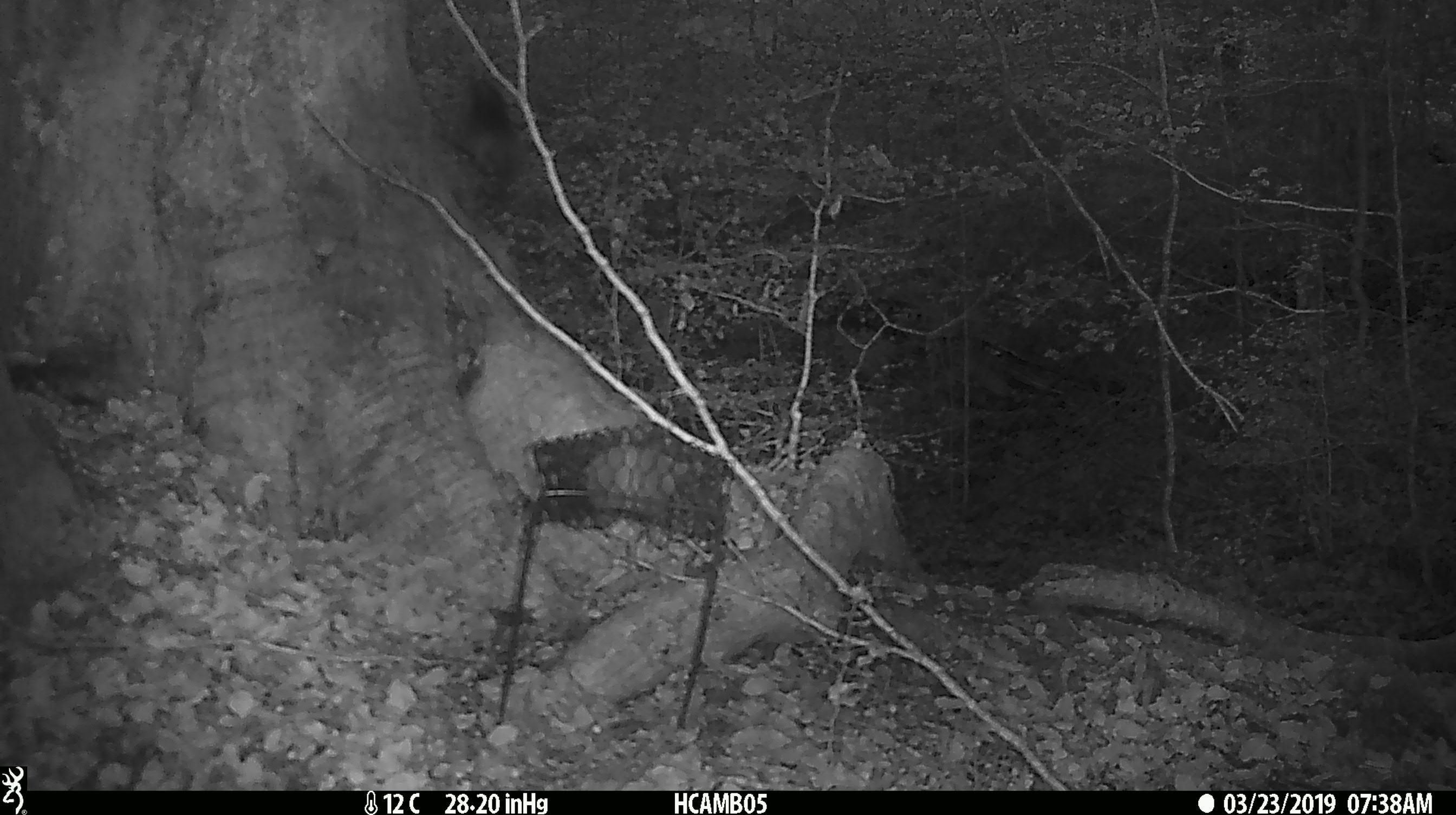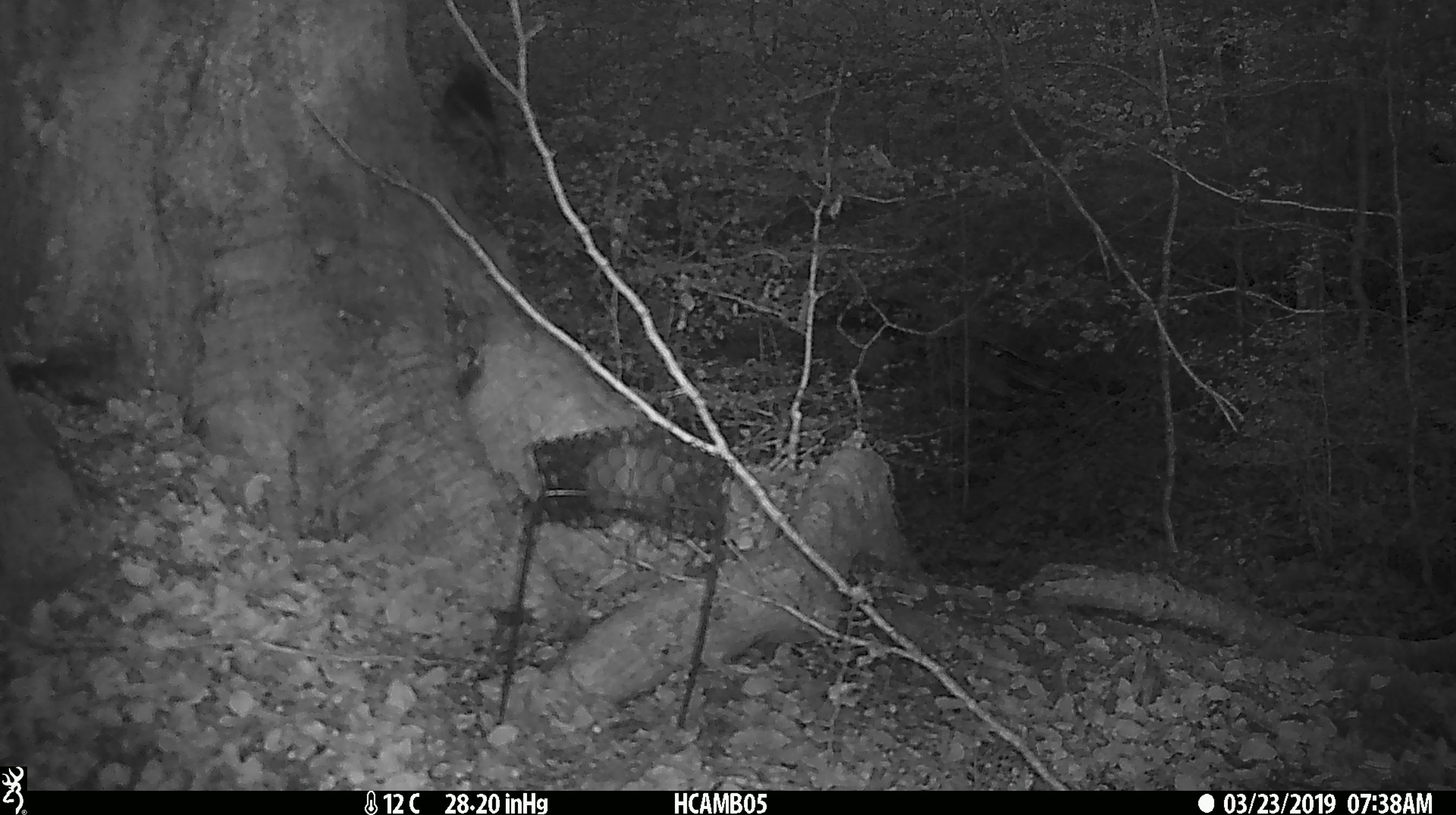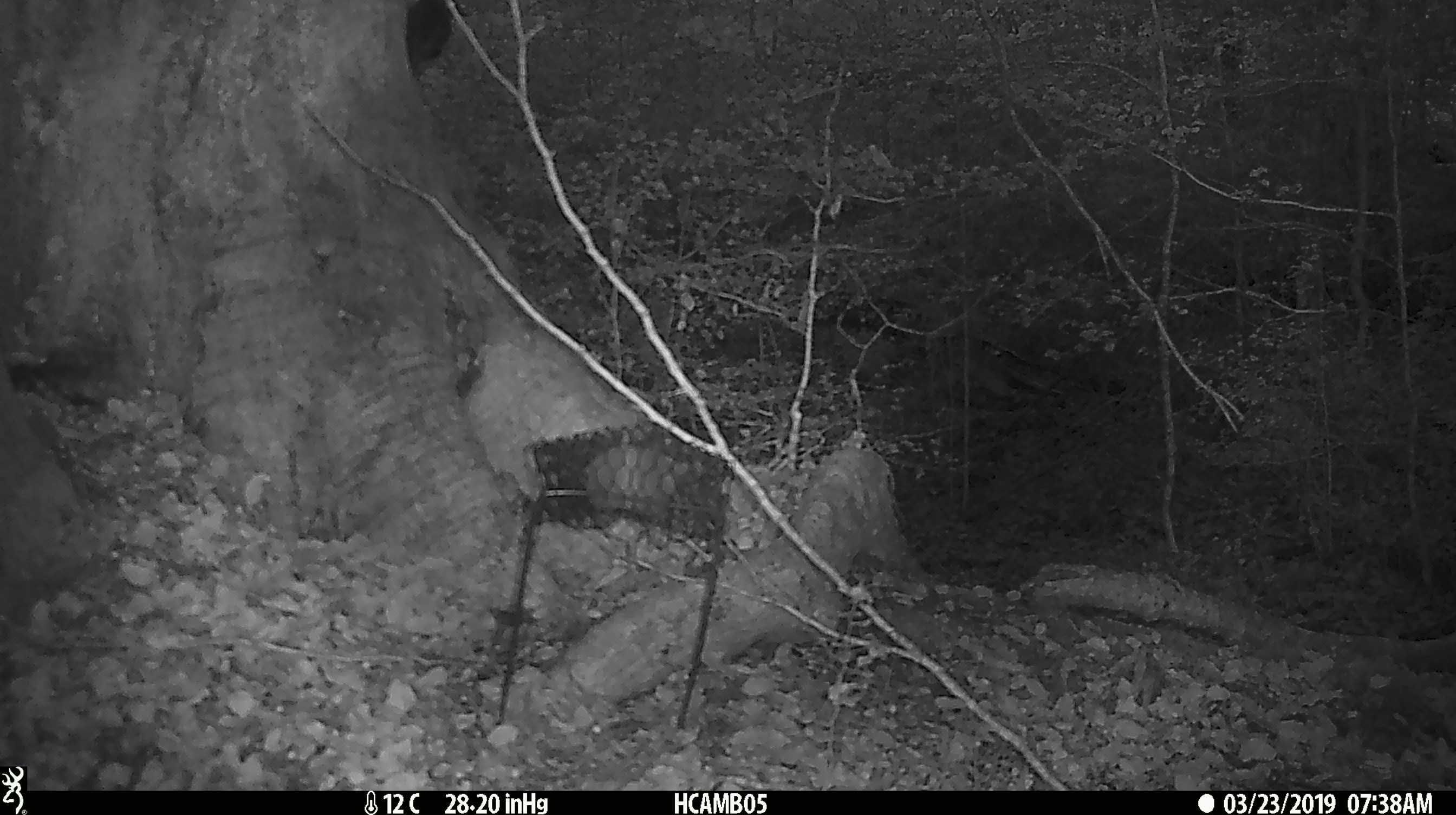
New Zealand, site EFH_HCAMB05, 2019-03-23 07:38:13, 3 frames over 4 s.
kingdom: Animalia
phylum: Chordata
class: Aves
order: Passeriformes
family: Petroicidae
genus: Petroica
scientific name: Petroica australis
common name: new zealand robin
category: robin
Robin (new zealand robin) (Petroica australis).